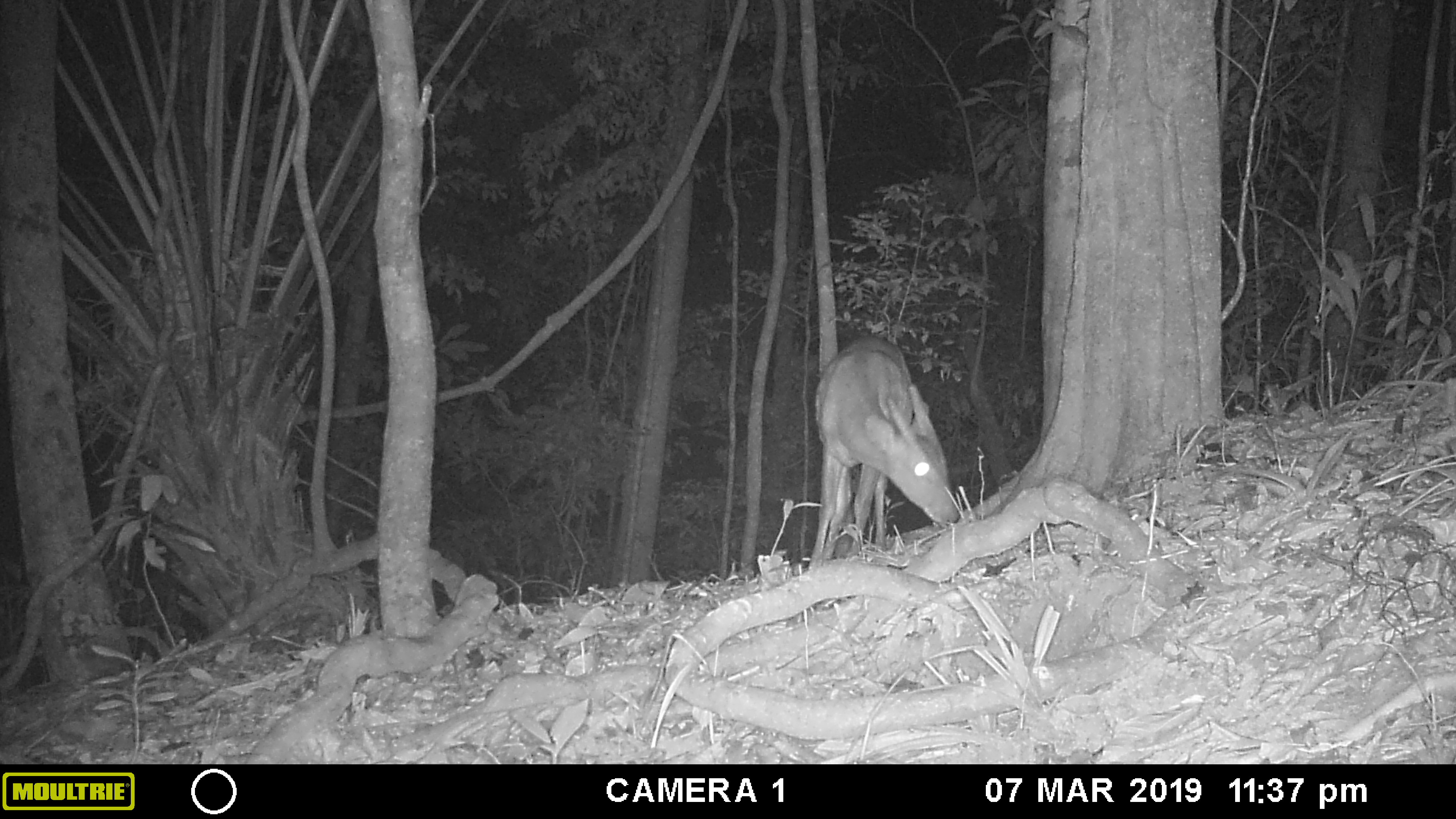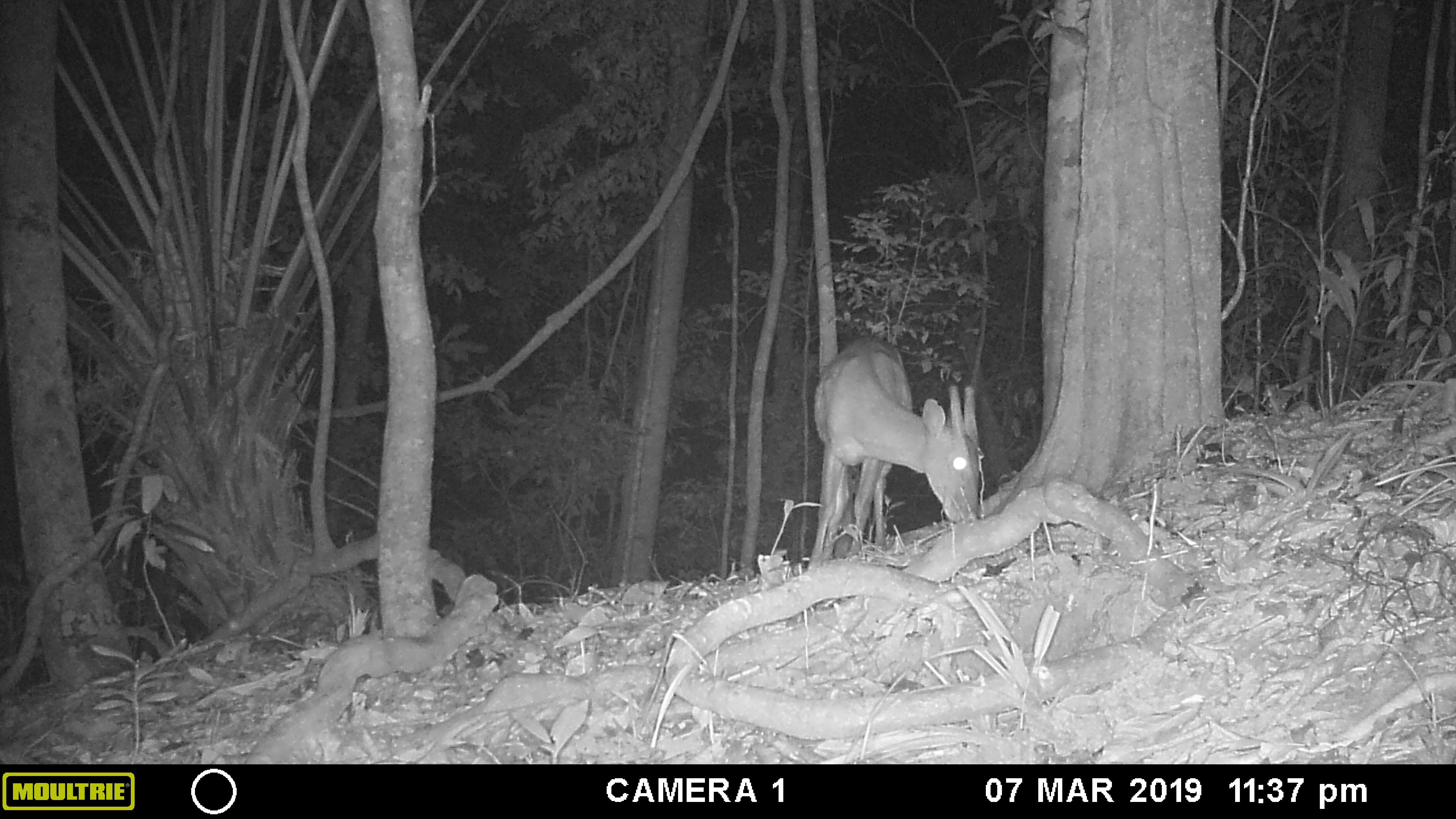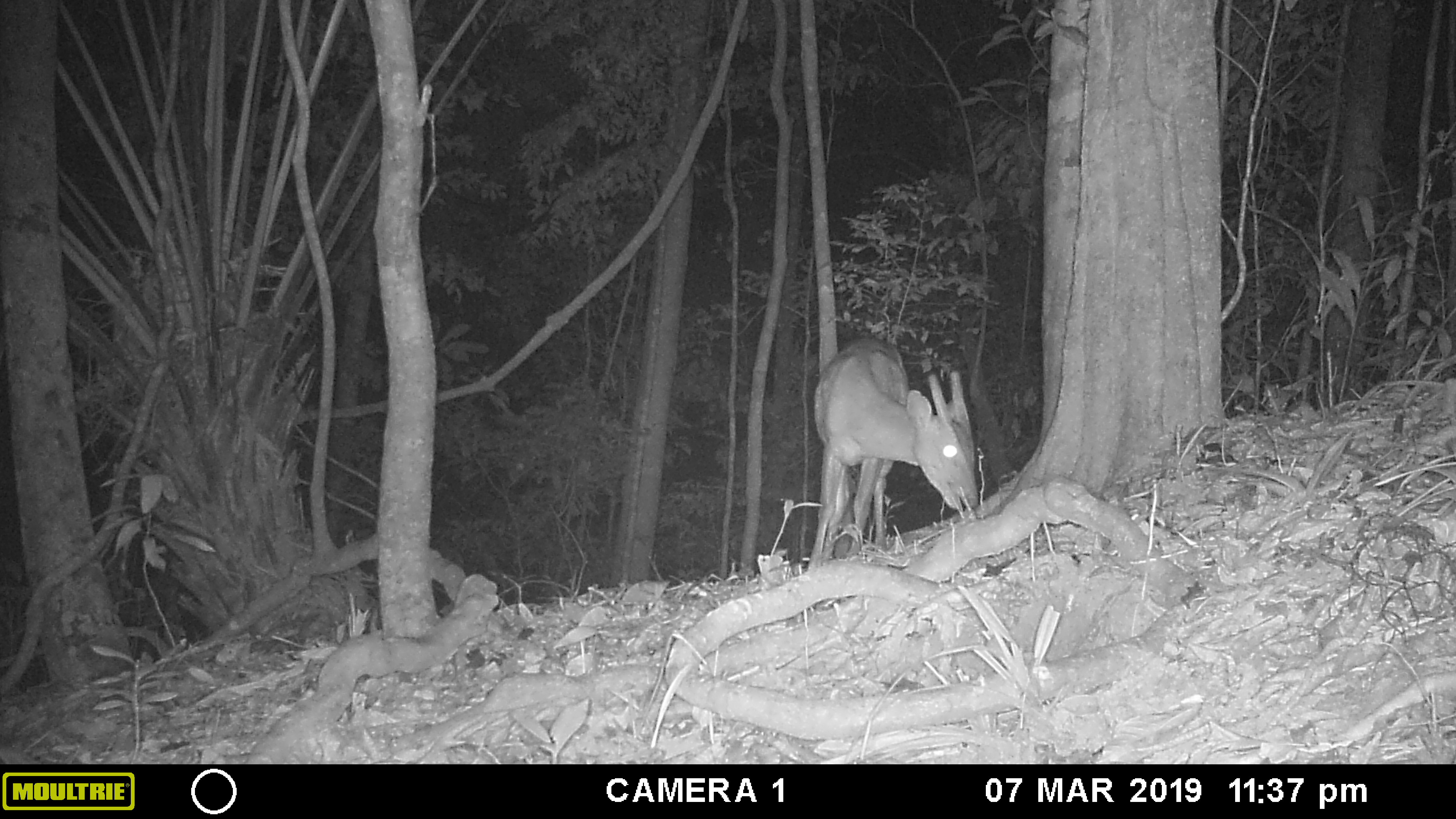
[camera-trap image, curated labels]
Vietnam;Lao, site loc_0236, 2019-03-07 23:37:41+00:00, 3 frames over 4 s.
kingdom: Animalia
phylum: Chordata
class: Mammalia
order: Artiodactyla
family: Cervidae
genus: Muntiacus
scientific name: Muntiacus vuquangensis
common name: large-antlered muntjac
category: large antlered muntjac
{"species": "large antlered muntjac (large-antlered muntjac) (Muntiacus vuquangensis)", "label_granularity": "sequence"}